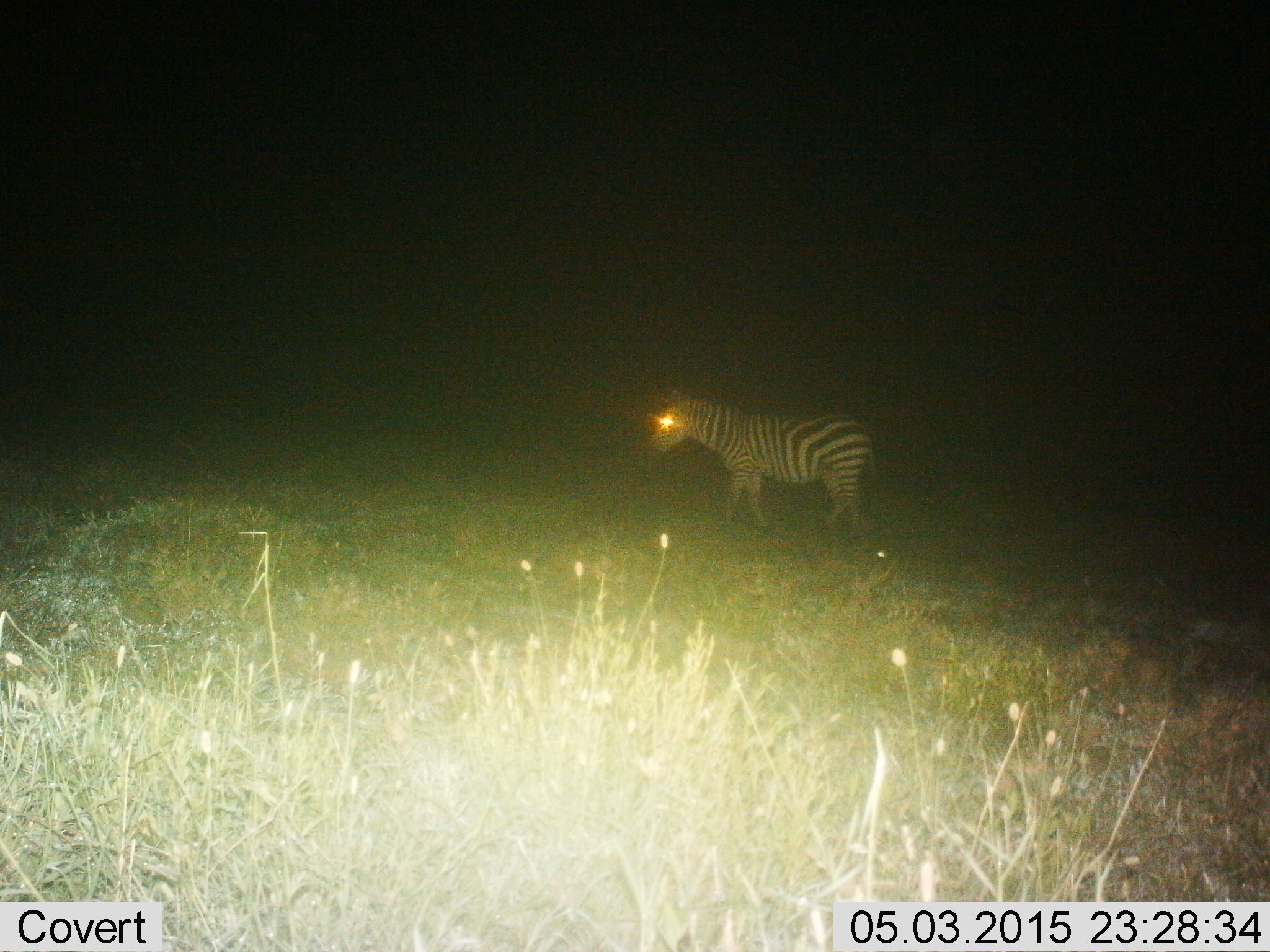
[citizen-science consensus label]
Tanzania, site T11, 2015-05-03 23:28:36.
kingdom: Animalia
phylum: Chordata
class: Mammalia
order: Perissodactyla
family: Equidae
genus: Equus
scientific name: Equus quagga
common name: plains zebra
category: zebra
Zebra (plains zebra) (Equus quagga), count 1. Behavior (volunteer vote fractions): standing 40%, resting 0%, moving 70%, interacting 0%. Young present (vote fraction): 0%. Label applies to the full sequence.